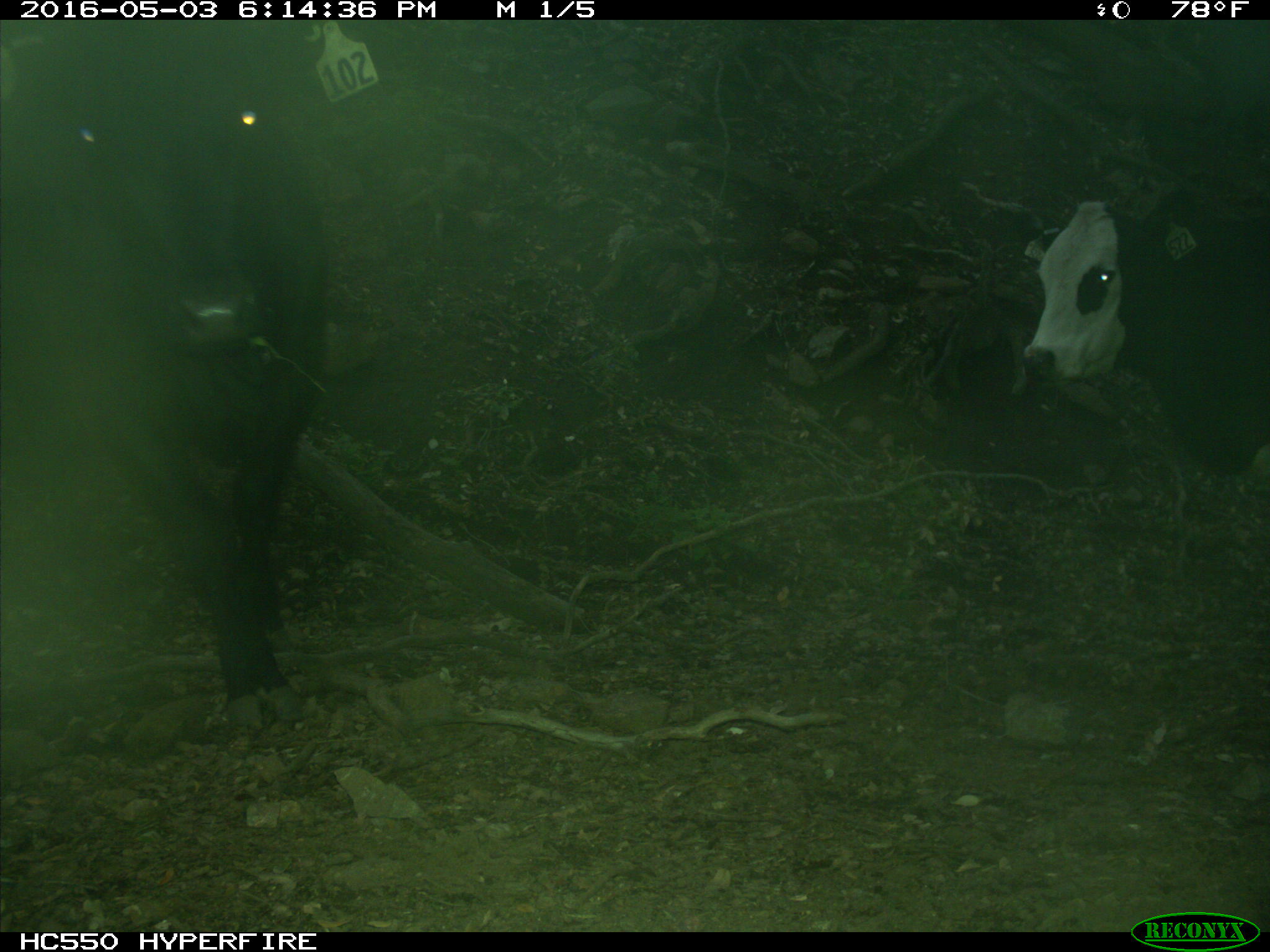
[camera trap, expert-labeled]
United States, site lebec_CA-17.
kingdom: Animalia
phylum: Chordata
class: Mammalia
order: Artiodactyla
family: Bovidae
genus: Bos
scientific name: Bos taurus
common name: domestic cow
Bos taurus (domestic cow).